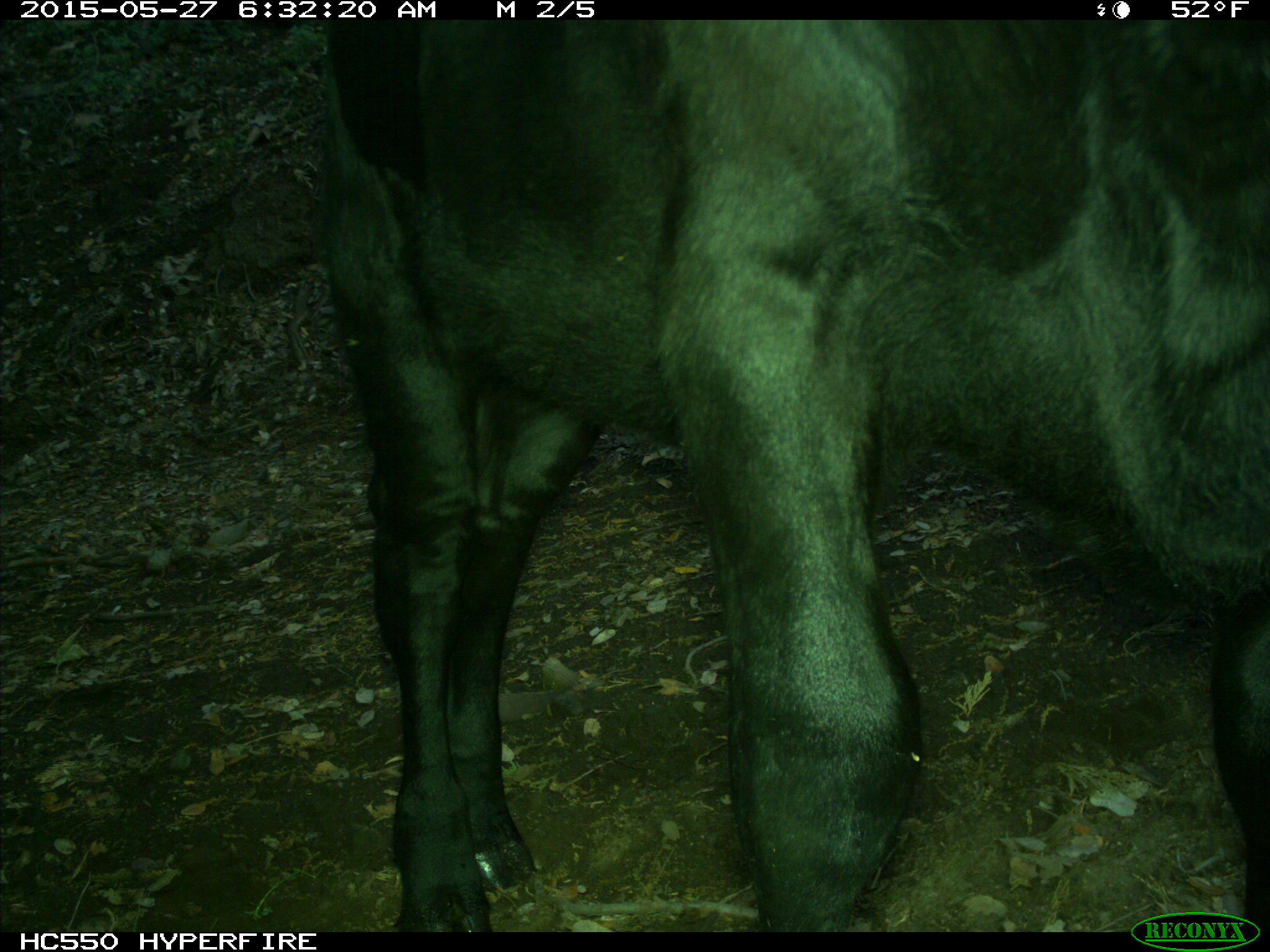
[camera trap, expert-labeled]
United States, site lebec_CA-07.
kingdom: Animalia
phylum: Chordata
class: Mammalia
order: Artiodactyla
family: Bovidae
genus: Bos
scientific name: Bos taurus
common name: domestic cow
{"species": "Bos taurus (domestic cow)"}